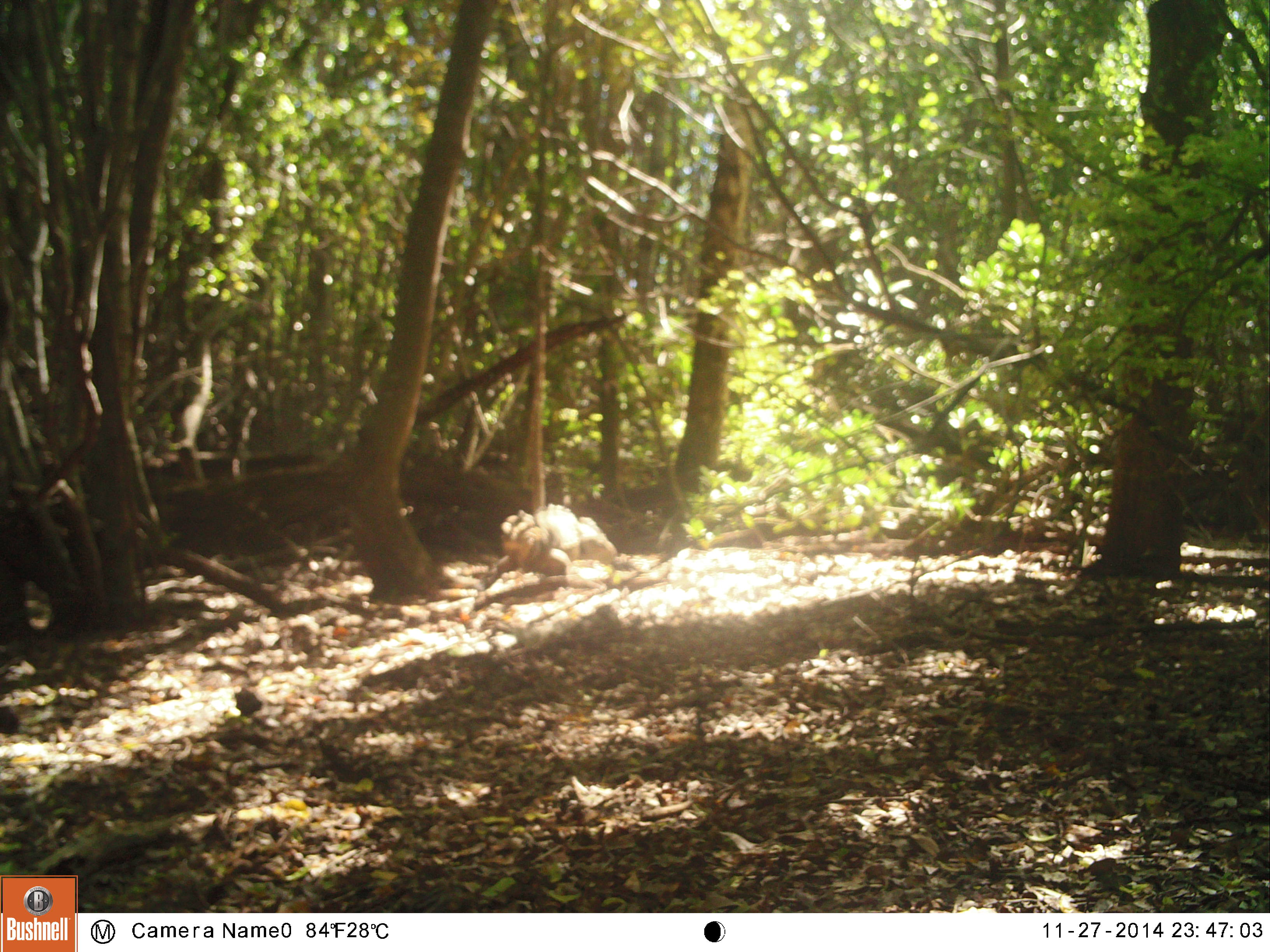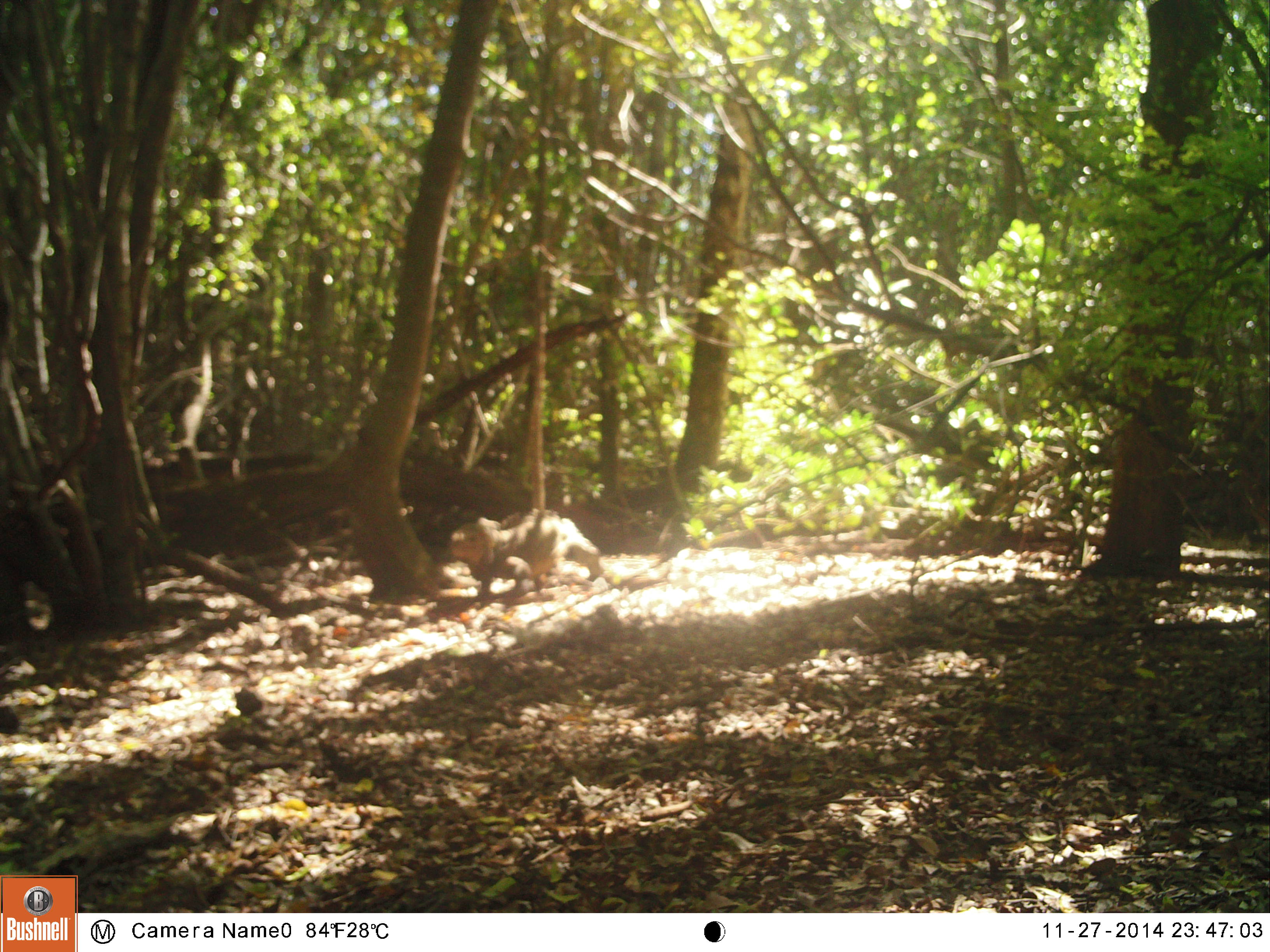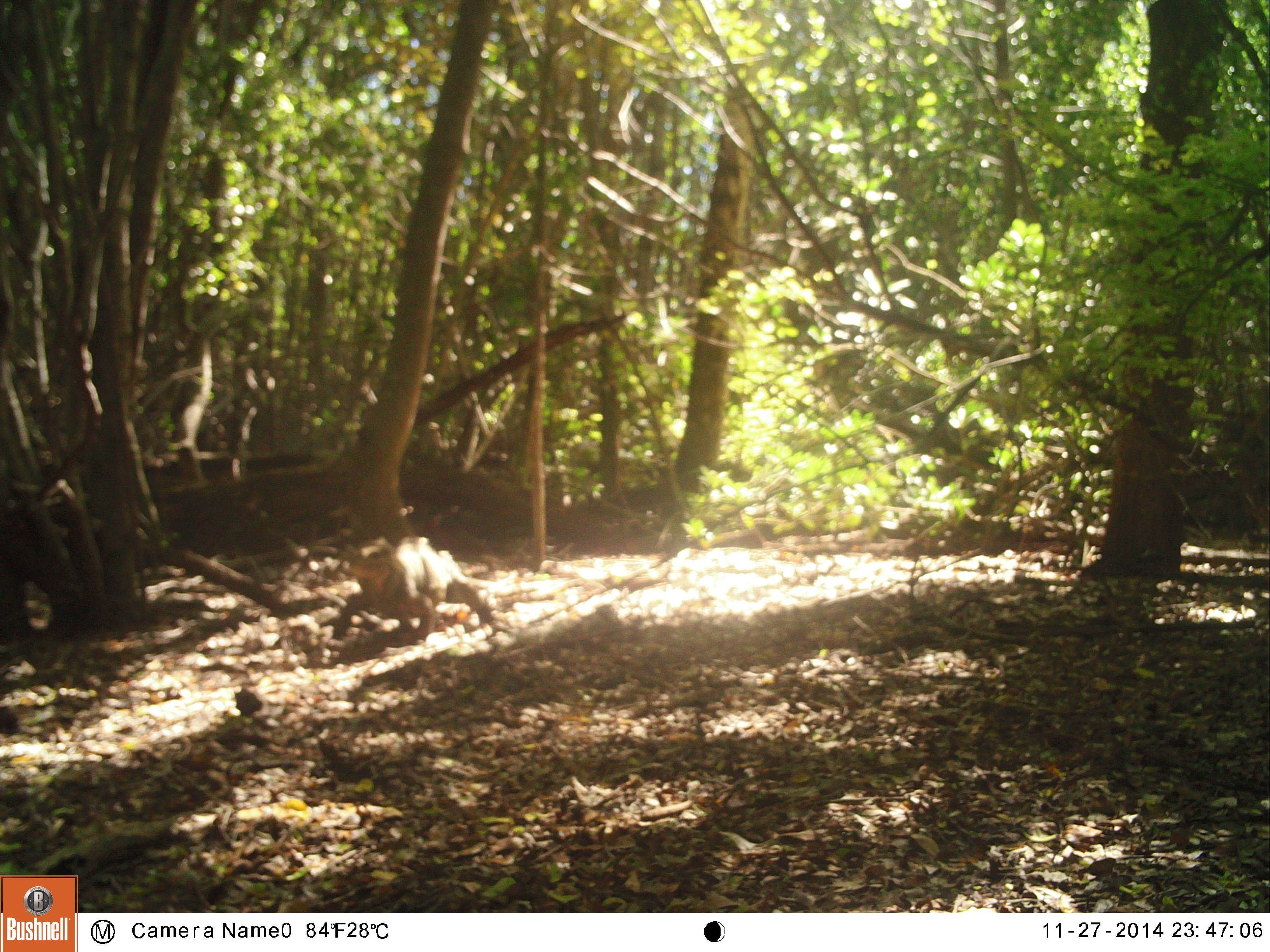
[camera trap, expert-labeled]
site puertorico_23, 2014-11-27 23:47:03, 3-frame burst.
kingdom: Animalia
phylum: Chordata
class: Reptilia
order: Squamata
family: Iguanidae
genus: Iguana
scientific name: Iguana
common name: typical iguanas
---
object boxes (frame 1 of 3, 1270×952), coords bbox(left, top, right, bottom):
iguana: bbox(463, 499, 643, 607)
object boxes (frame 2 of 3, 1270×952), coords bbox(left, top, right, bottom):
iguana: bbox(441, 507, 607, 605)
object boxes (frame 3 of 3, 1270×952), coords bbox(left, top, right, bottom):
iguana: bbox(340, 536, 497, 640)